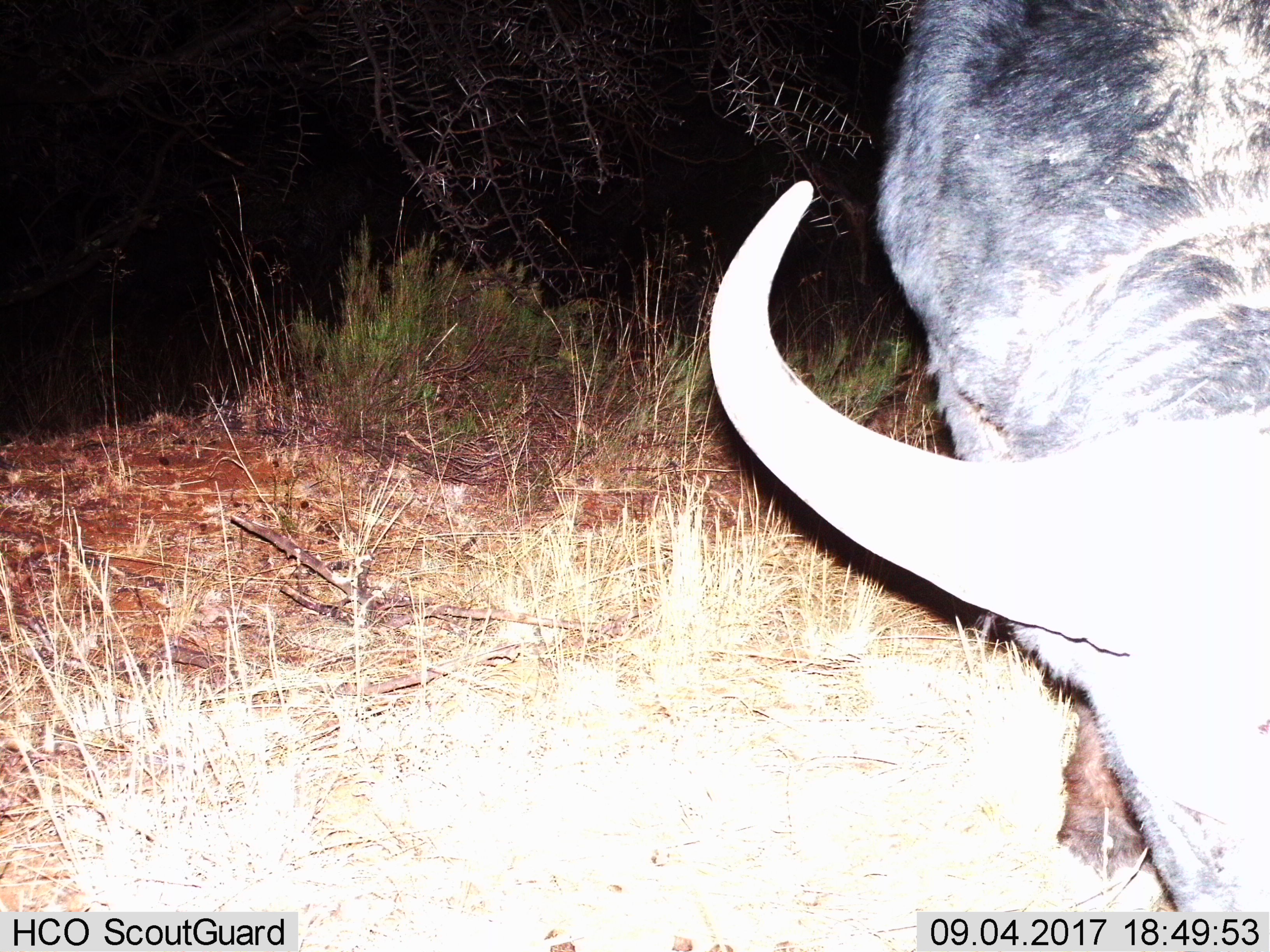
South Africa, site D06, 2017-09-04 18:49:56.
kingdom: Animalia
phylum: Chordata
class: Mammalia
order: Artiodactyla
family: Bovidae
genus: Syncerus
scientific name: Syncerus caffer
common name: cape buffalo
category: buffalo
Buffalo (cape buffalo) (Syncerus caffer), count 1. Behavior (volunteer vote fractions): standing 44%, resting 0%, moving 22%, interacting 0%. Young present (vote fraction): 0%. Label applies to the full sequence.